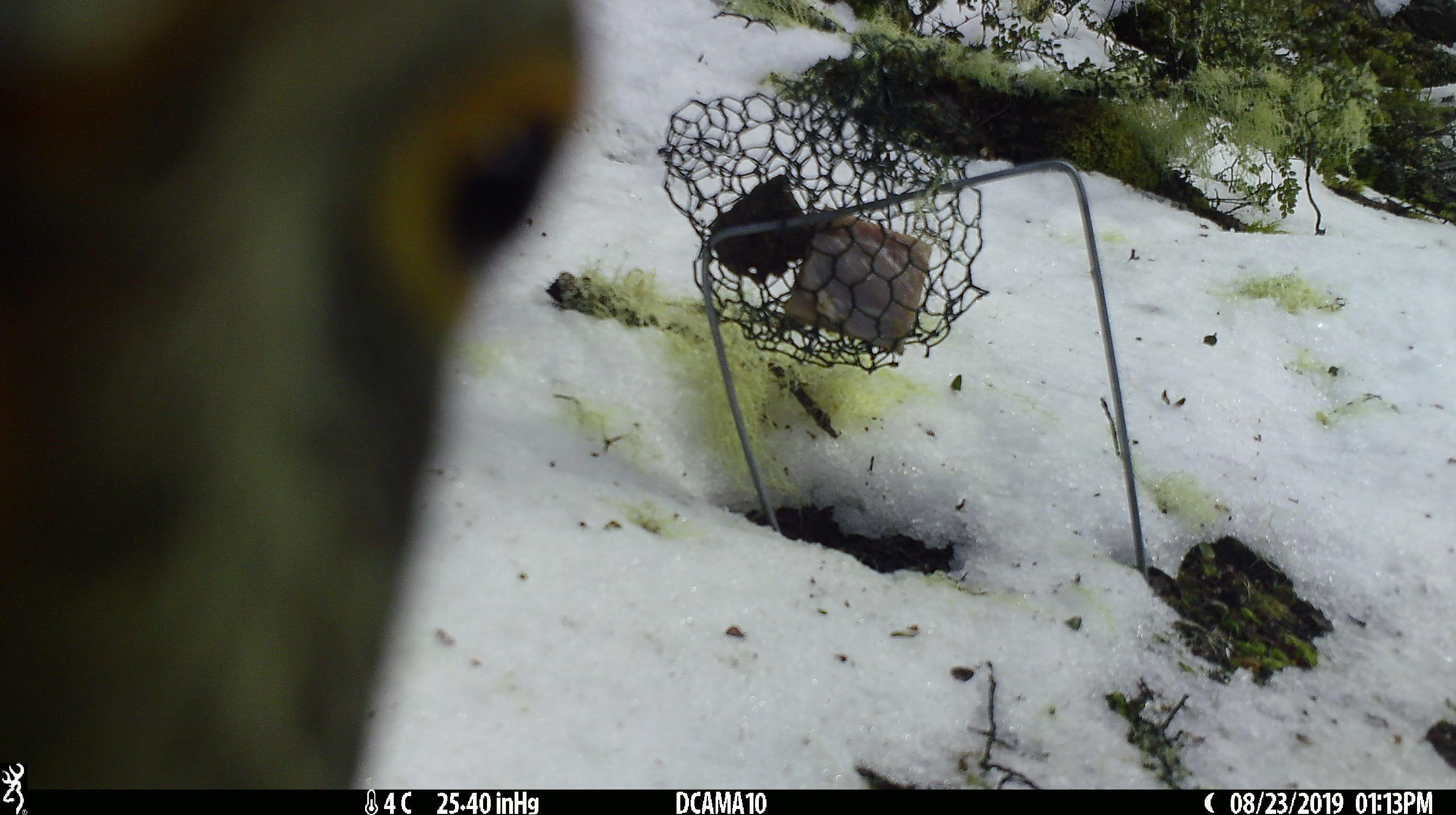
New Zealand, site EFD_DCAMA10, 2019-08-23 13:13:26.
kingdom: Animalia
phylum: Chordata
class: Aves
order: Psittaciformes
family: Strigopidae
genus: Nestor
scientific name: Nestor notabilis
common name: kea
Kea (Nestor notabilis).